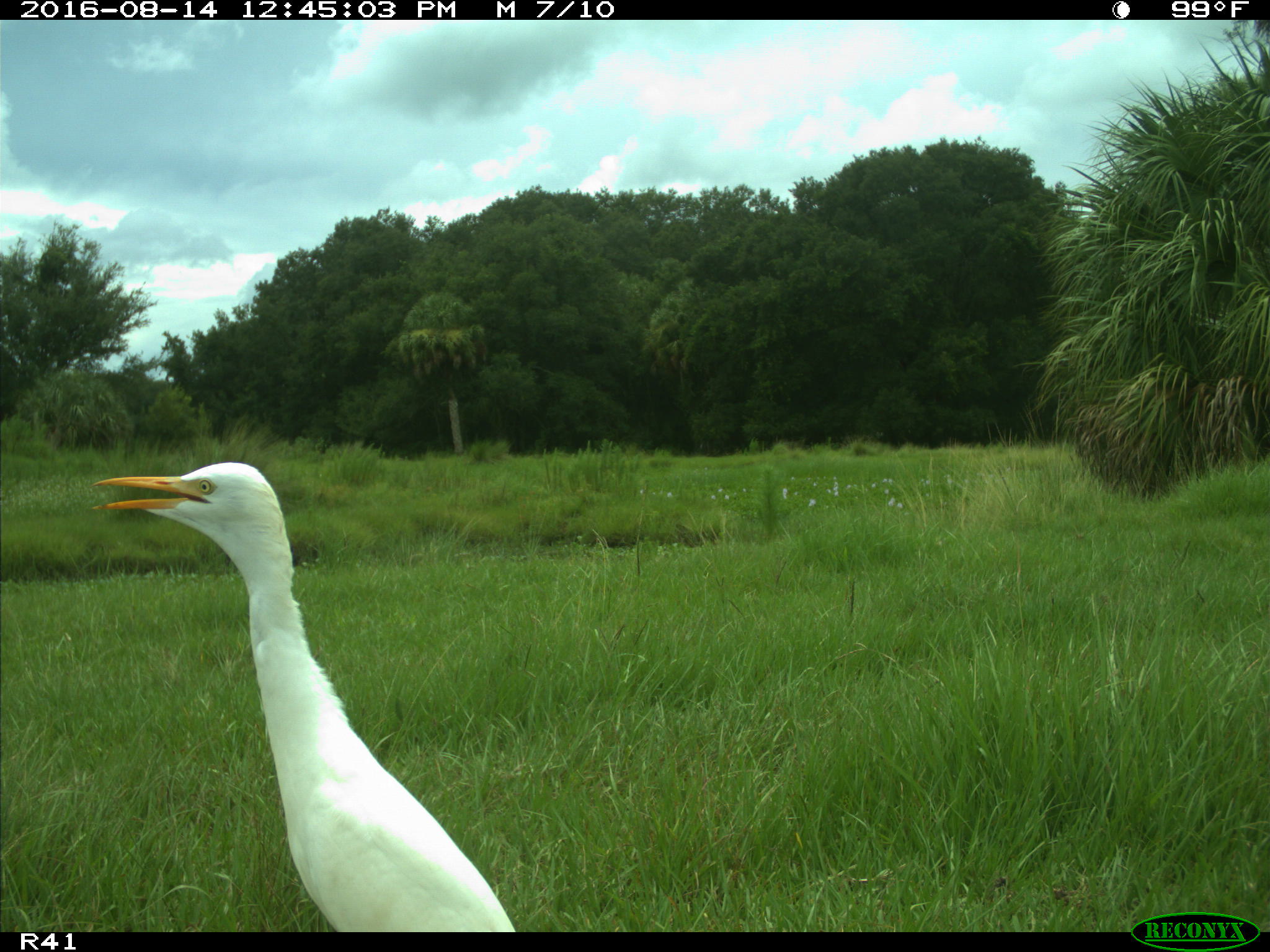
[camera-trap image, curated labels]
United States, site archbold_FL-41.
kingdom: Animalia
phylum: Chordata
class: Aves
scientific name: Aves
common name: birds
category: unidentified bird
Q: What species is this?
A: Unidentified bird (birds) (Aves).